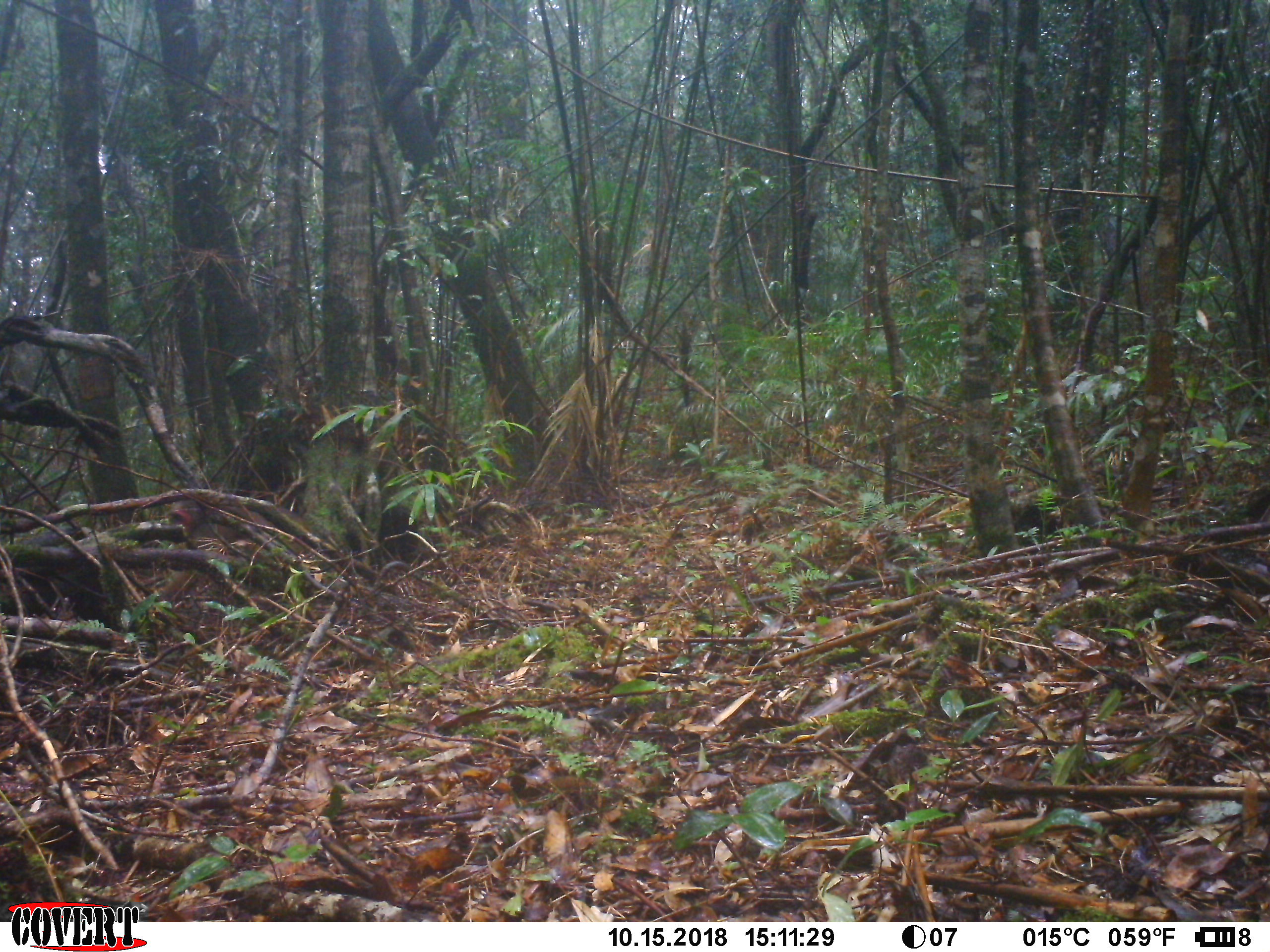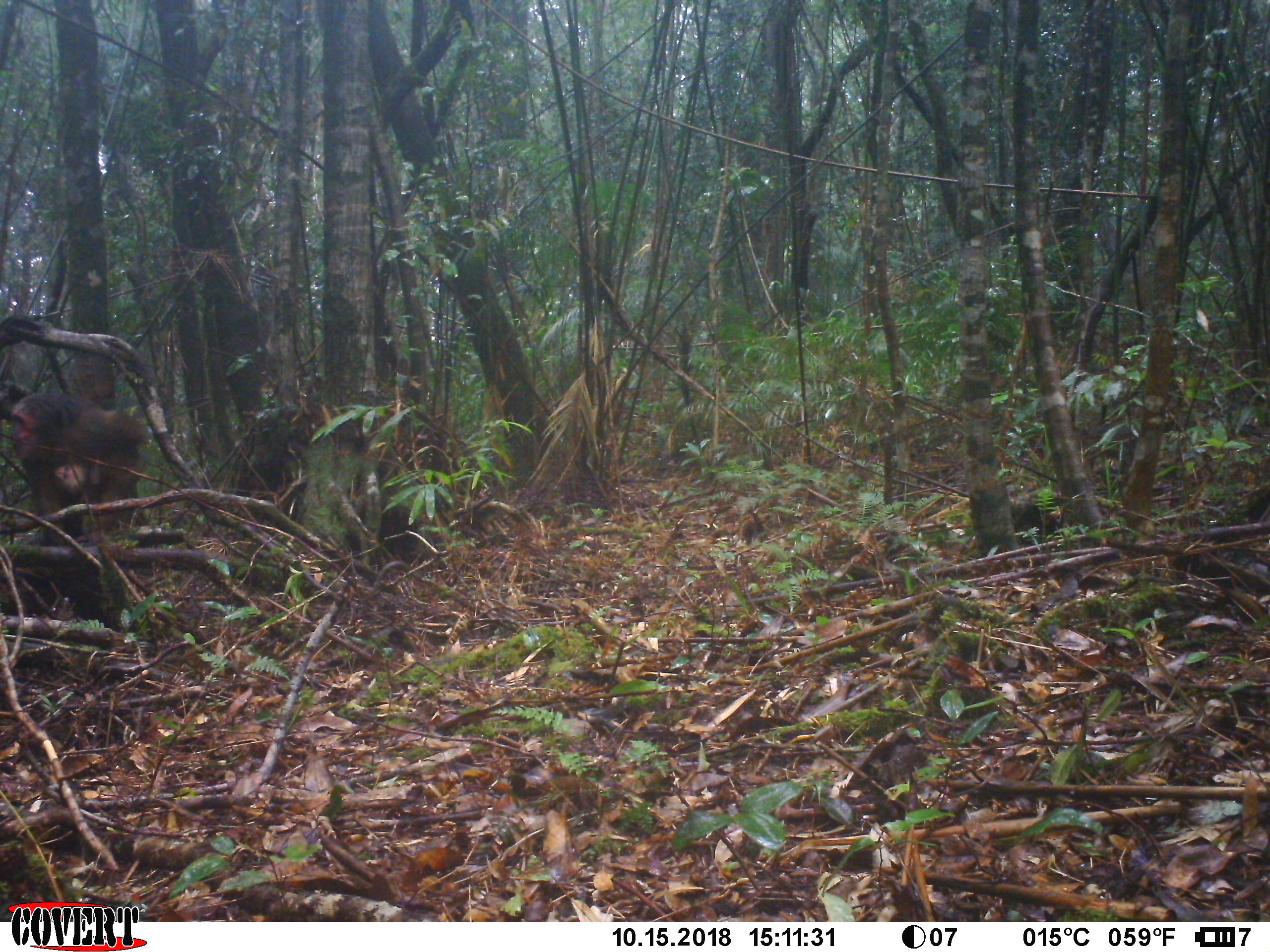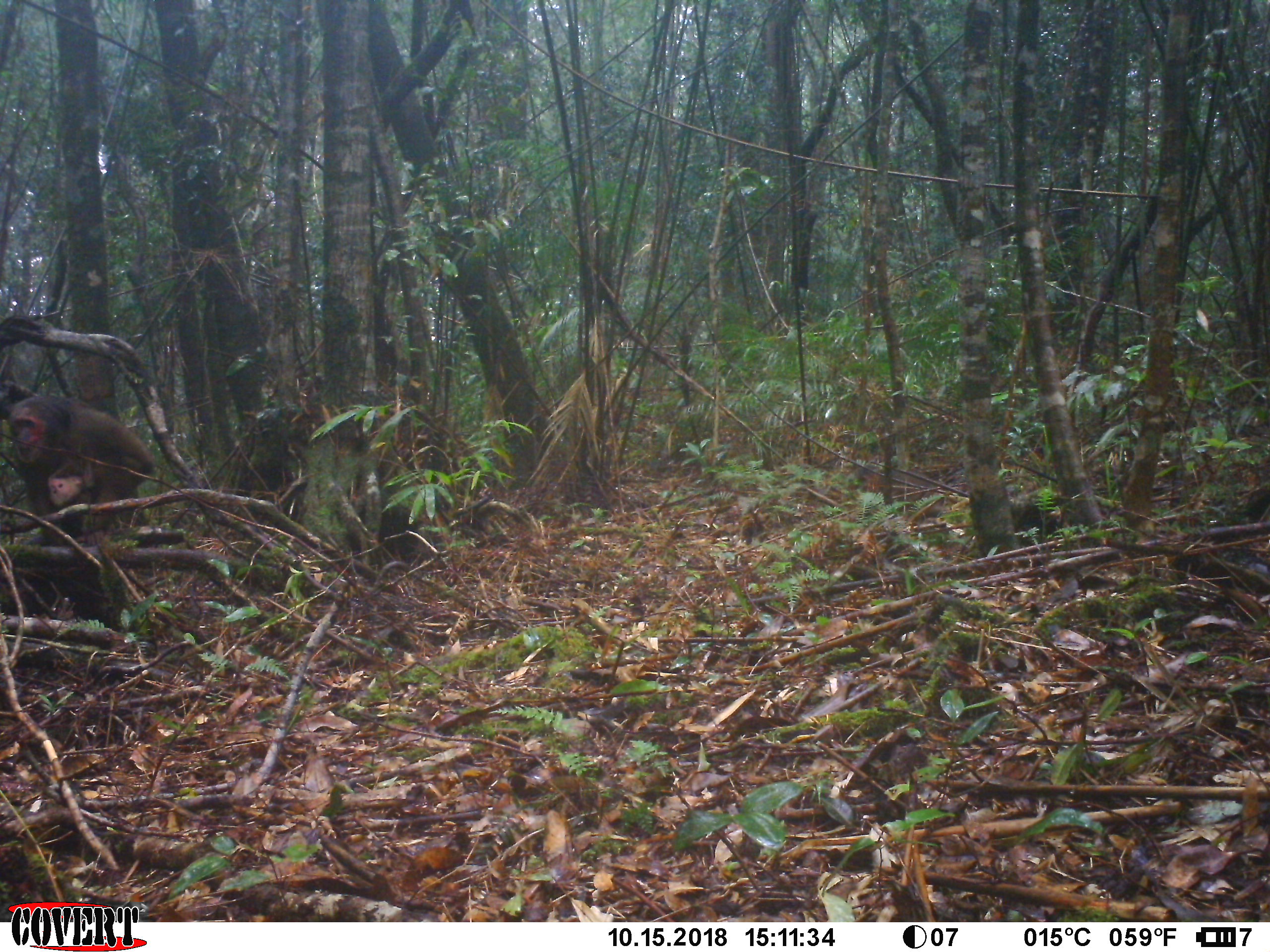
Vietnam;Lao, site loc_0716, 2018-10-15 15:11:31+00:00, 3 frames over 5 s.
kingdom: Animalia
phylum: Chordata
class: Mammalia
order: Primates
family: Cercopithecidae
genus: Macaca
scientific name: Macaca arctoides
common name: stump-tailed macaque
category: stump tailed macaque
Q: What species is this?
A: Stump tailed macaque (stump-tailed macaque) (Macaca arctoides).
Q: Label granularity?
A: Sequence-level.